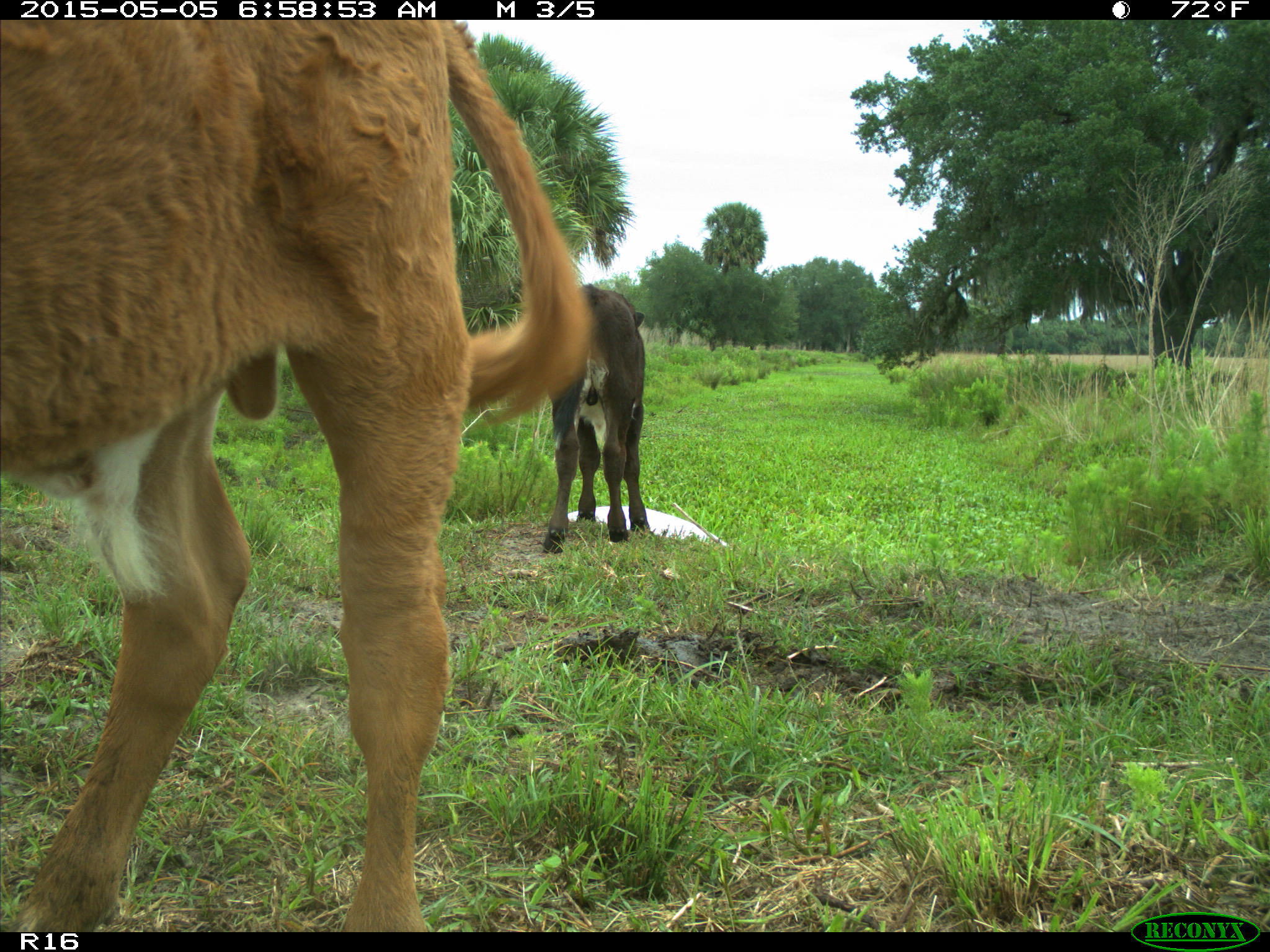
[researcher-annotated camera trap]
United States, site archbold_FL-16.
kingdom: Animalia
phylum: Chordata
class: Mammalia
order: Artiodactyla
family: Bovidae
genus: Bos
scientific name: Bos taurus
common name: domestic cow